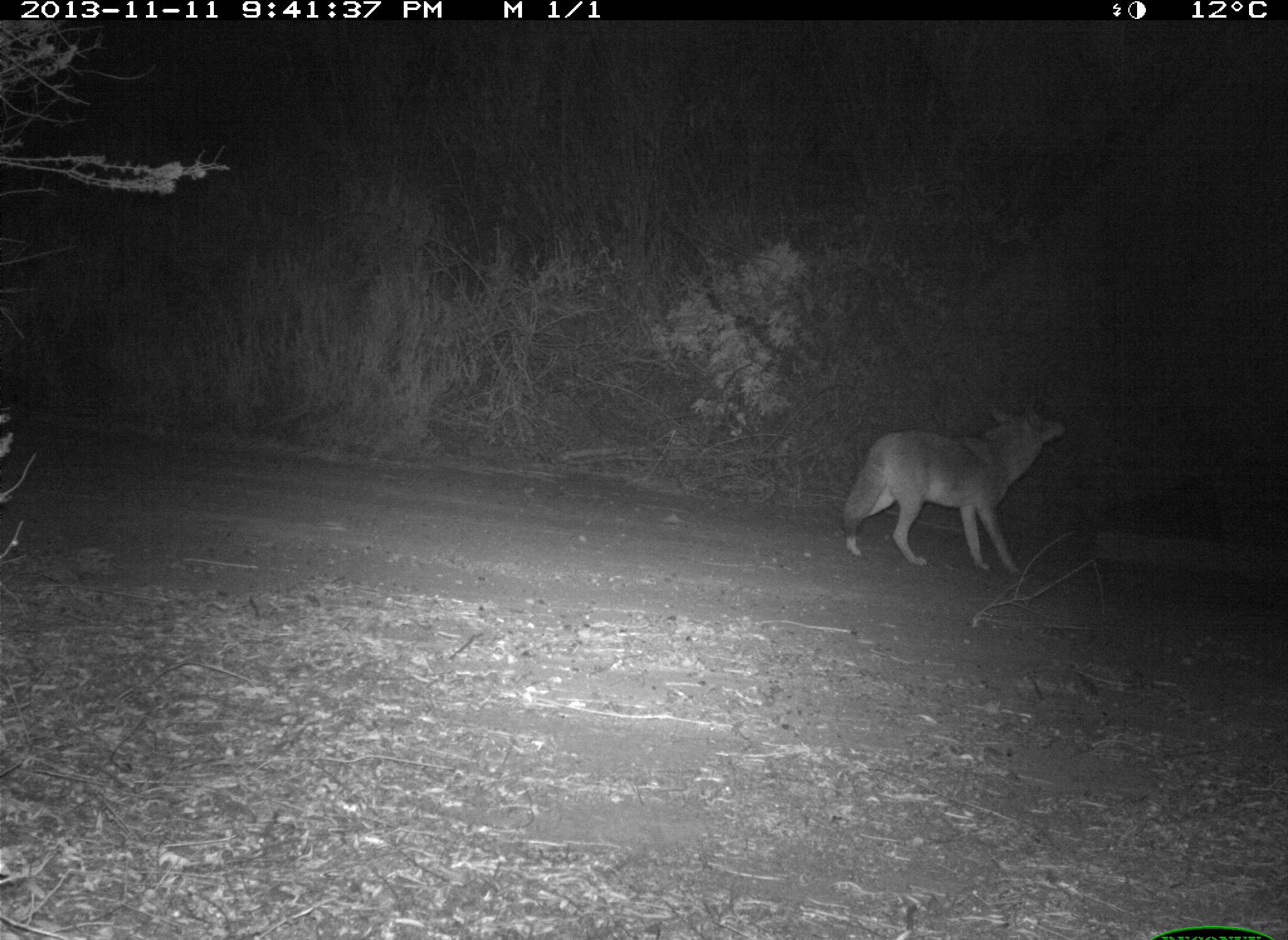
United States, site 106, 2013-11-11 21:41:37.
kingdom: Animalia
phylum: Chordata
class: Mammalia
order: Carnivora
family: Canidae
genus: Canis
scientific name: Canis latrans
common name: coyote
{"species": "coyote (Canis latrans)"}